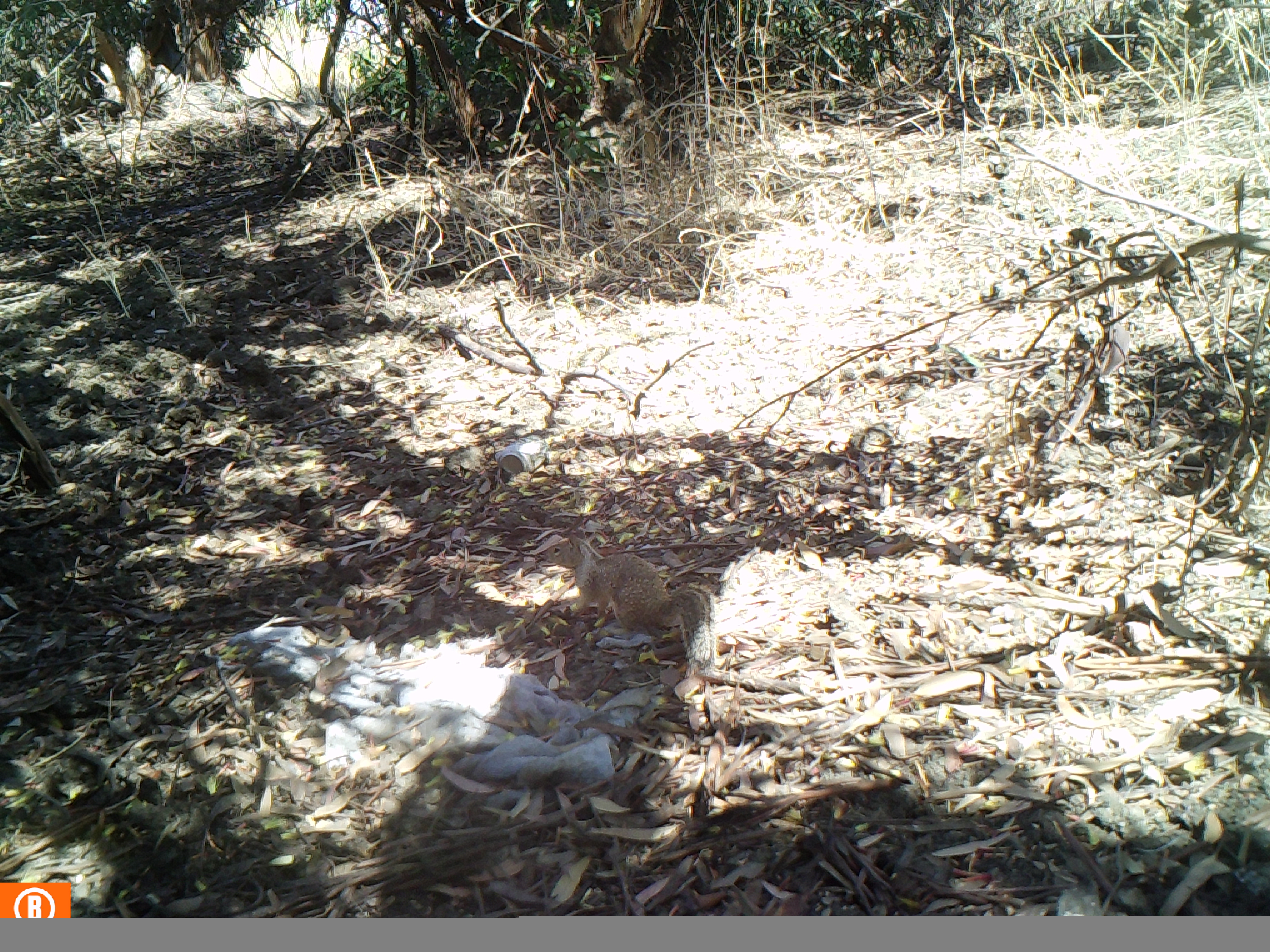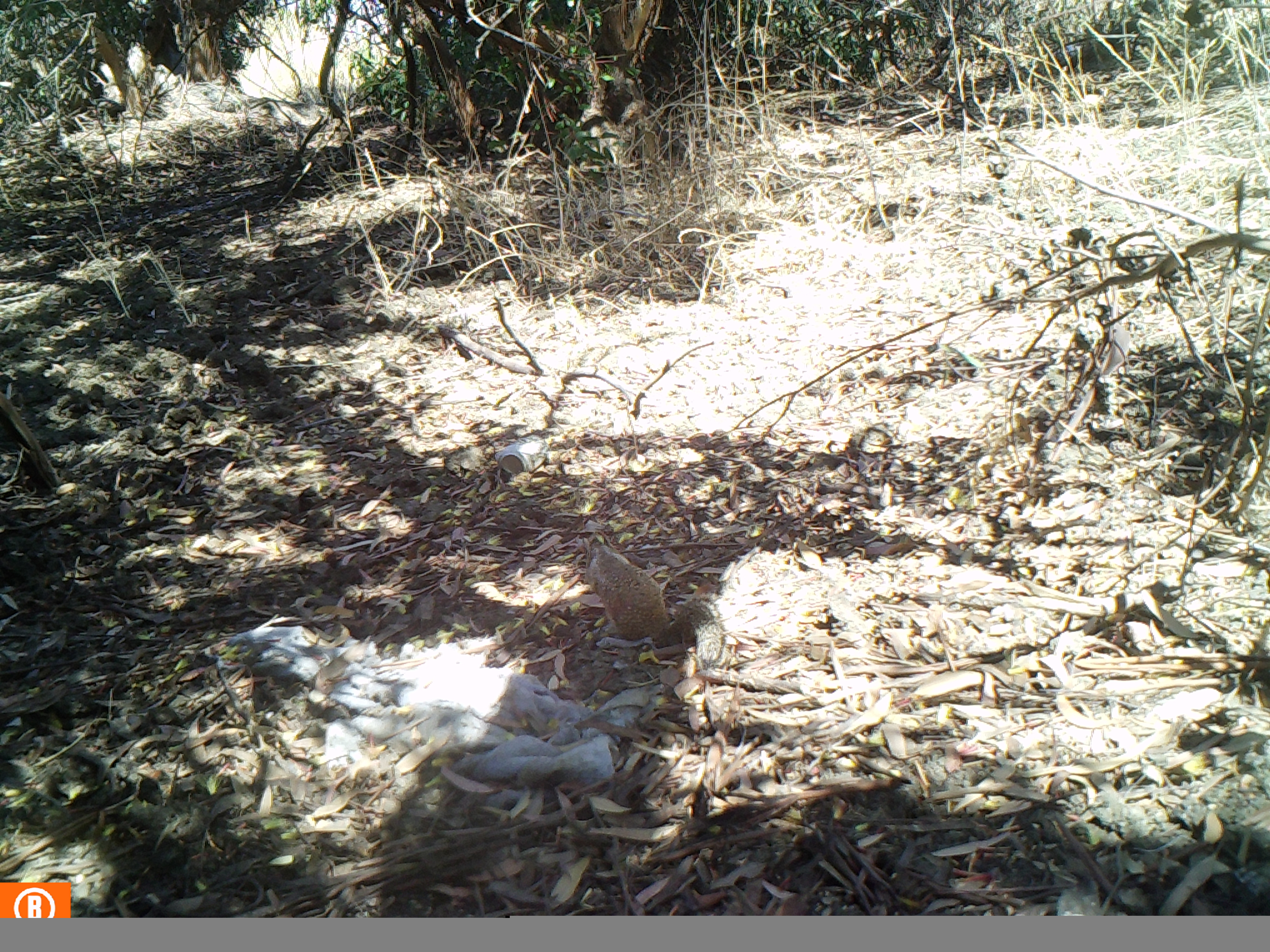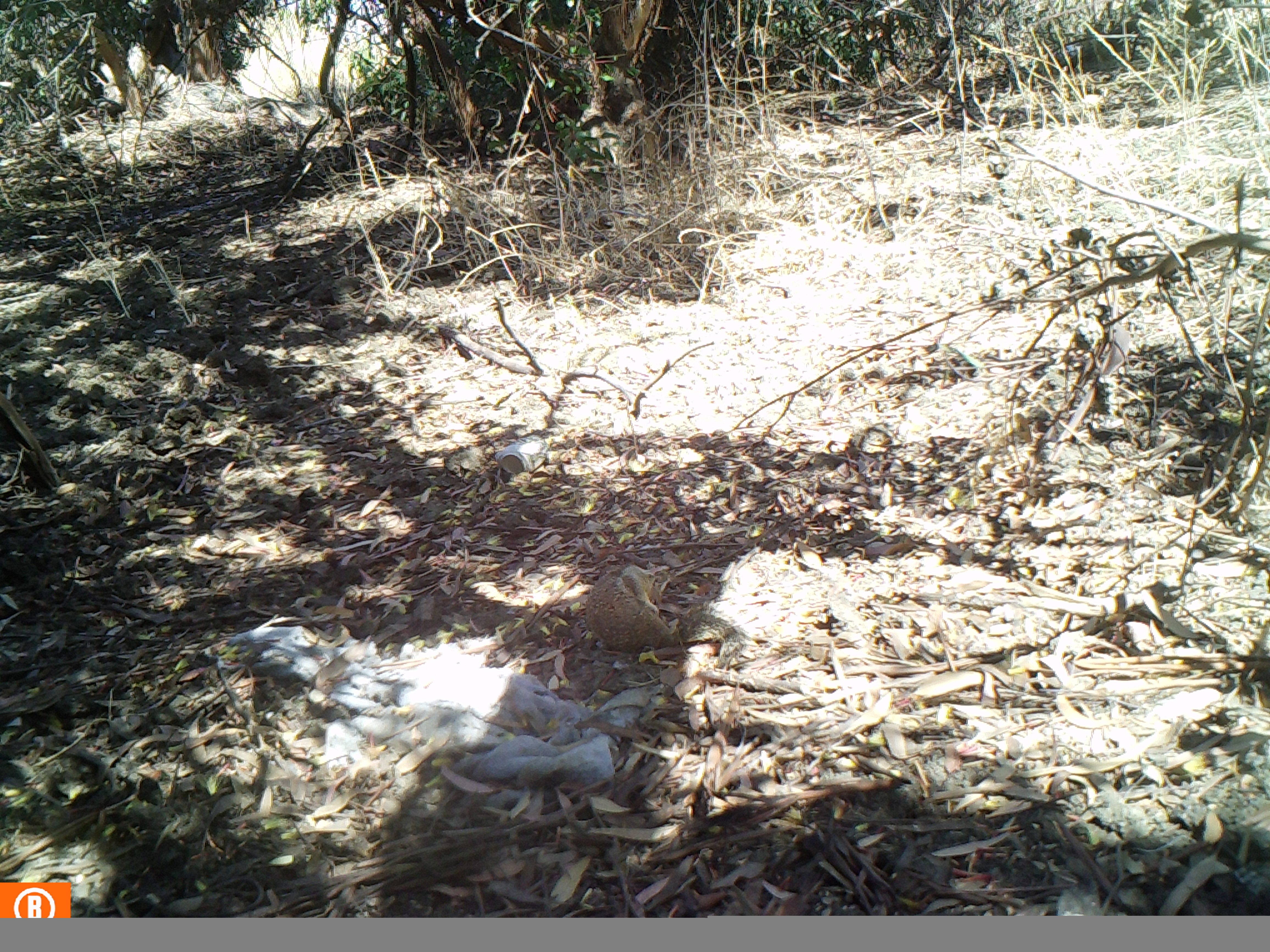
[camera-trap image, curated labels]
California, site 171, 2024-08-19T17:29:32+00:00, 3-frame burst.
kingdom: Animalia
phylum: Chordata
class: Mammalia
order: Rodentia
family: Sciuridae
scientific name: Sciuridae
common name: squirrel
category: unknown squirrel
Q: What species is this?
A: Unknown squirrel (squirrel) (Sciuridae).